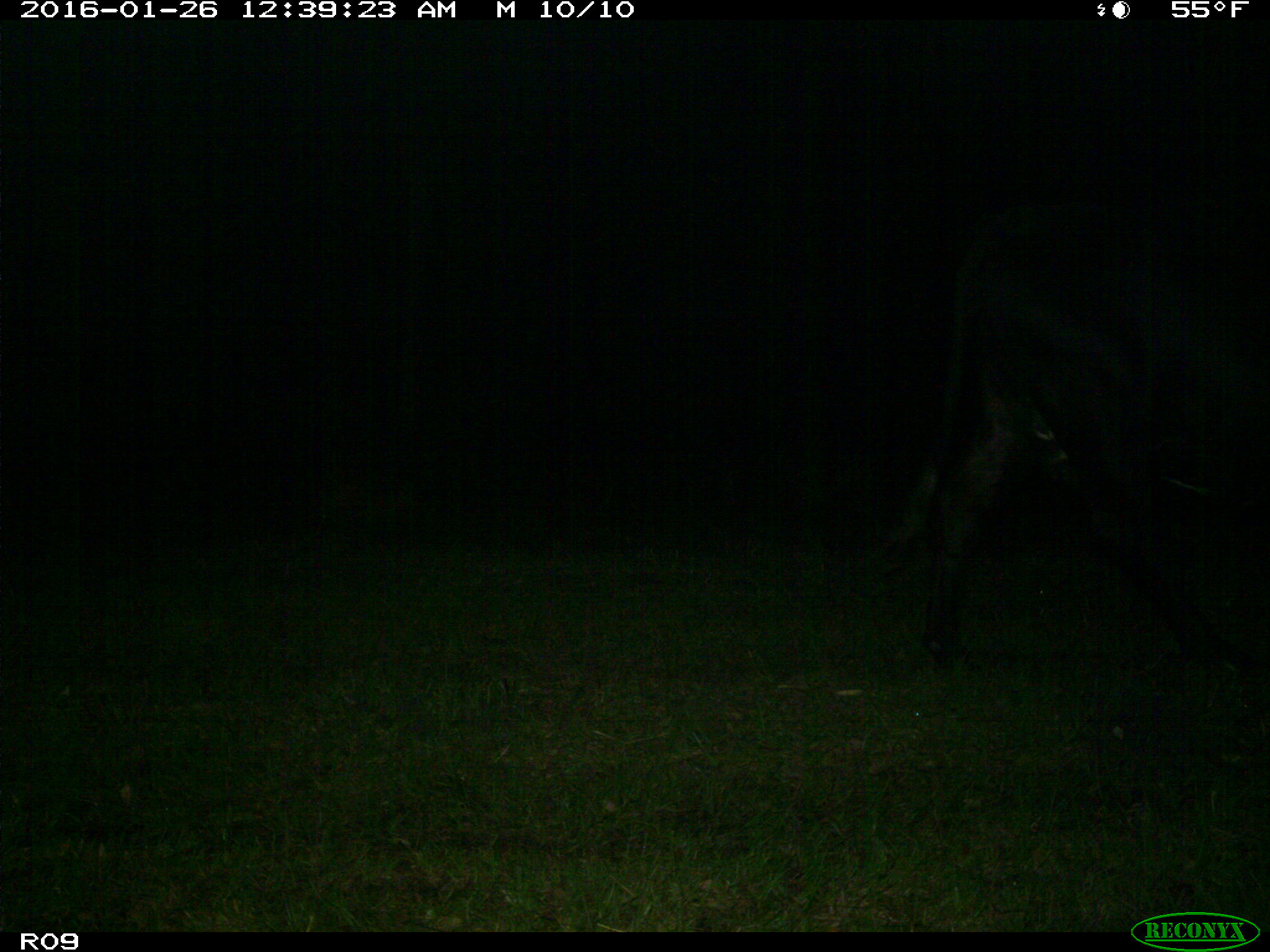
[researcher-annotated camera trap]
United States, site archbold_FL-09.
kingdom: Animalia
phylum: Chordata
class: Mammalia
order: Artiodactyla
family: Bovidae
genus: Bos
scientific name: Bos taurus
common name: domestic cow